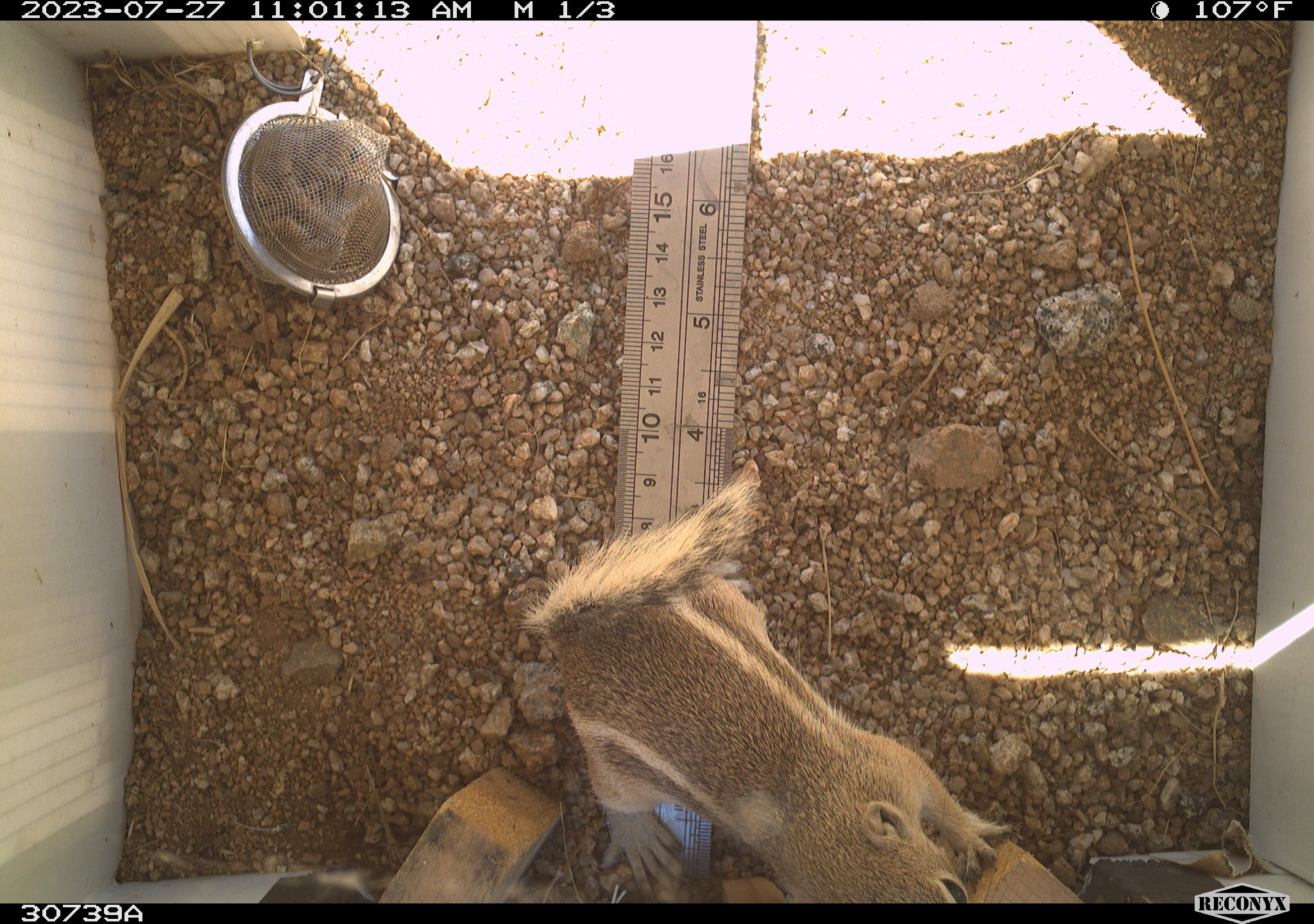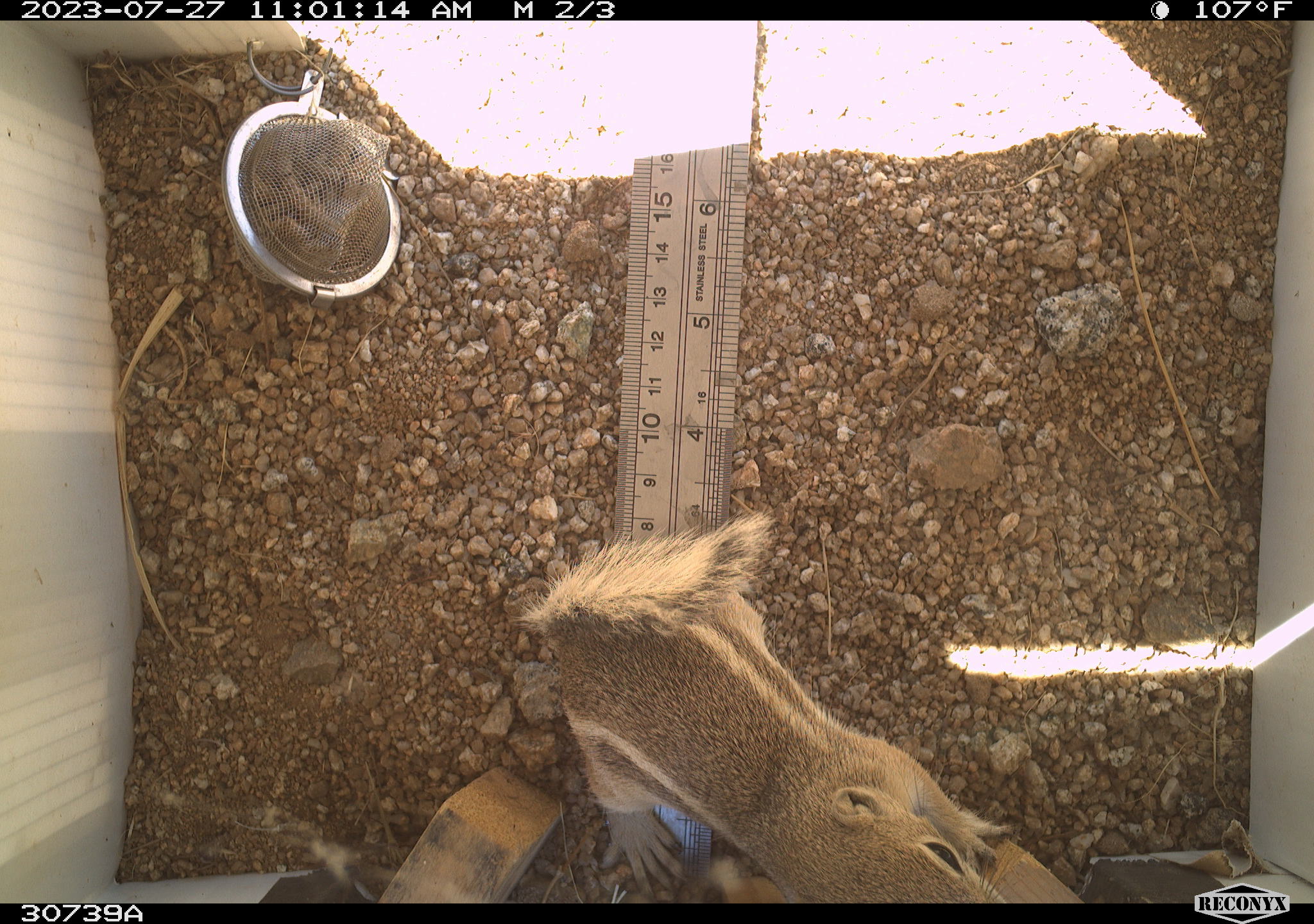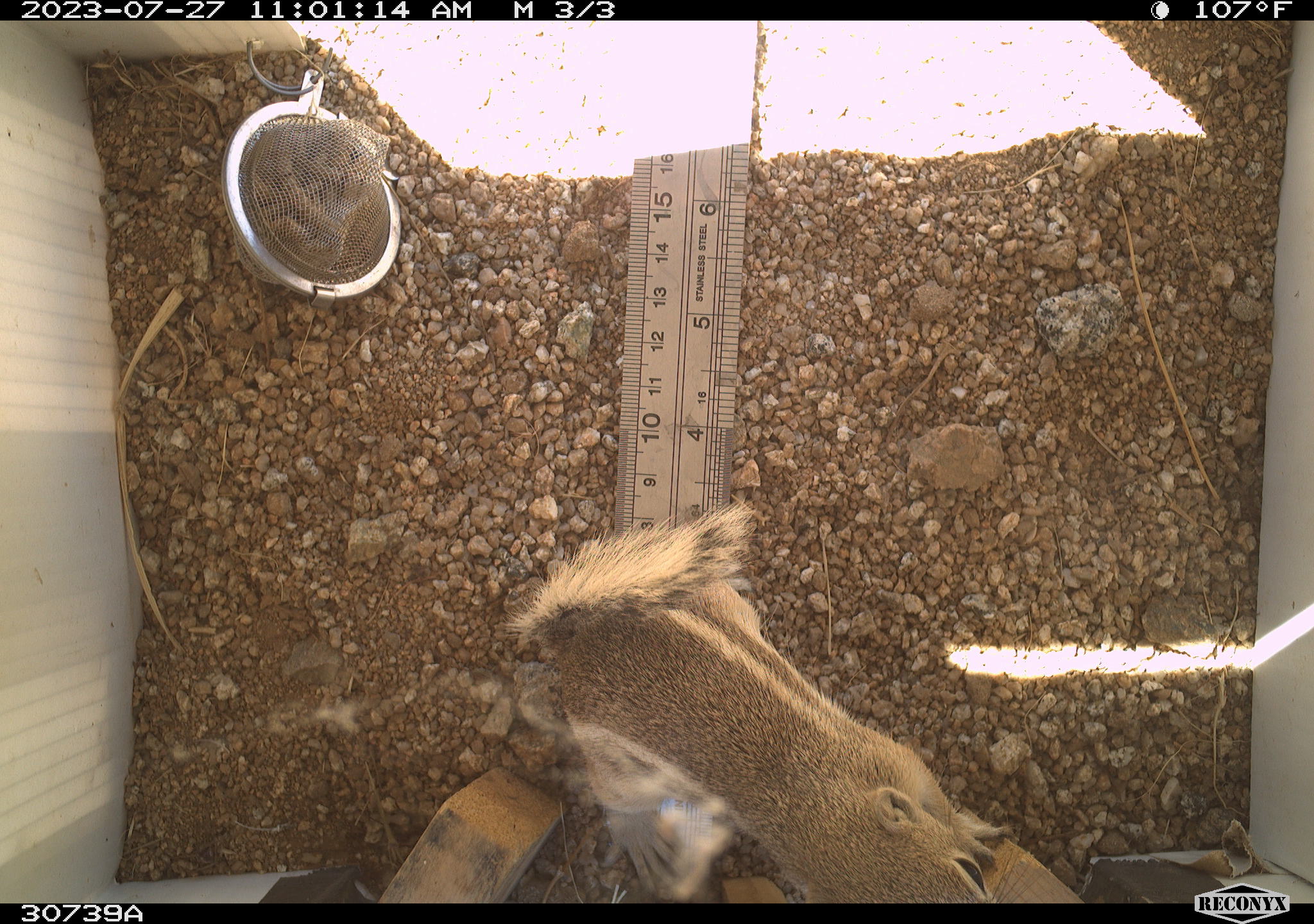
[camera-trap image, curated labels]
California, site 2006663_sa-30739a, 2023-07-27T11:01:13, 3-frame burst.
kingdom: Animalia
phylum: Chordata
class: Mammalia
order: Rodentia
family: Sciuridae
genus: Ammospermophilus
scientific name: Ammospermophilus leucurus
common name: white-tailed antelope squirrel